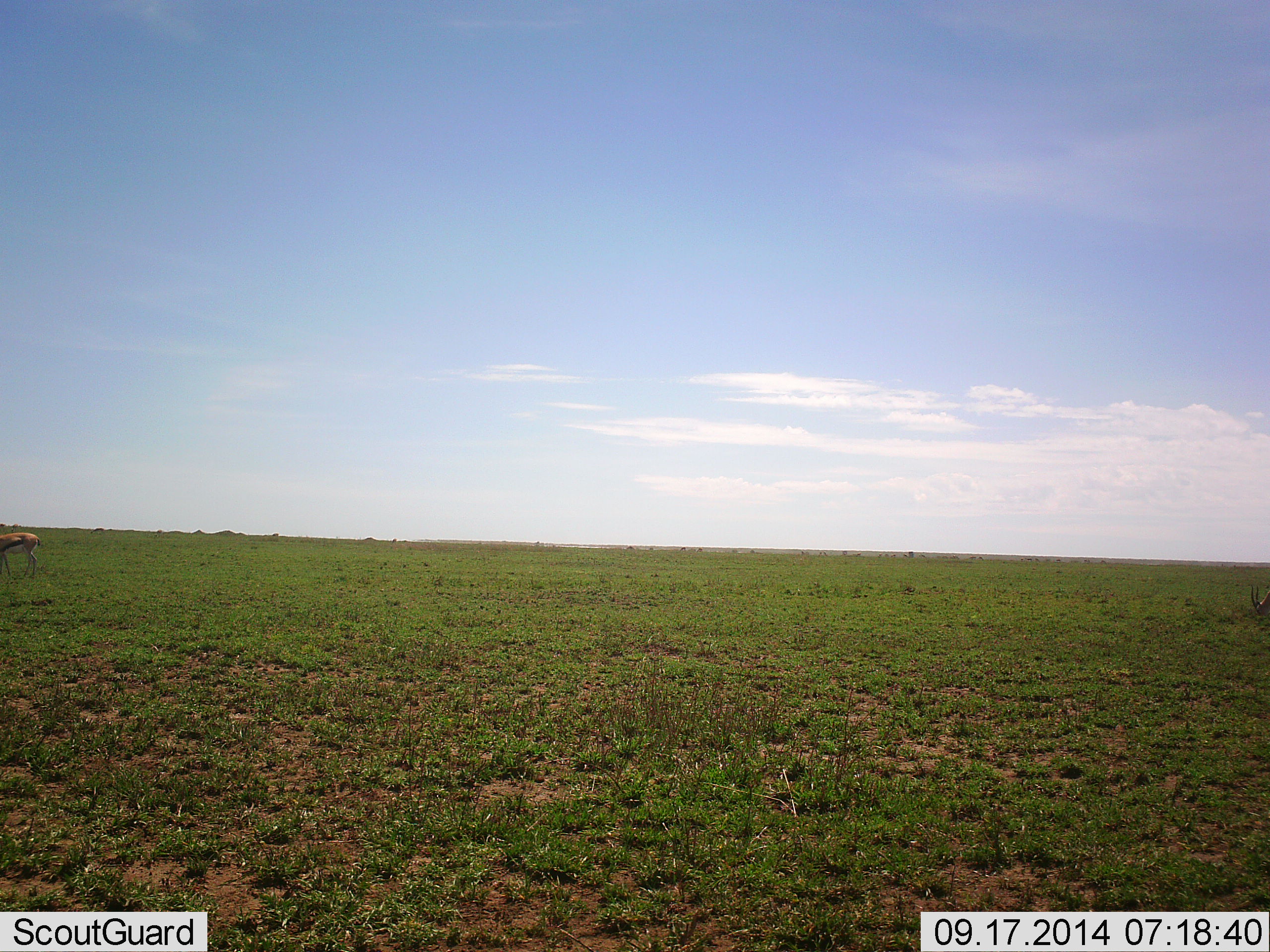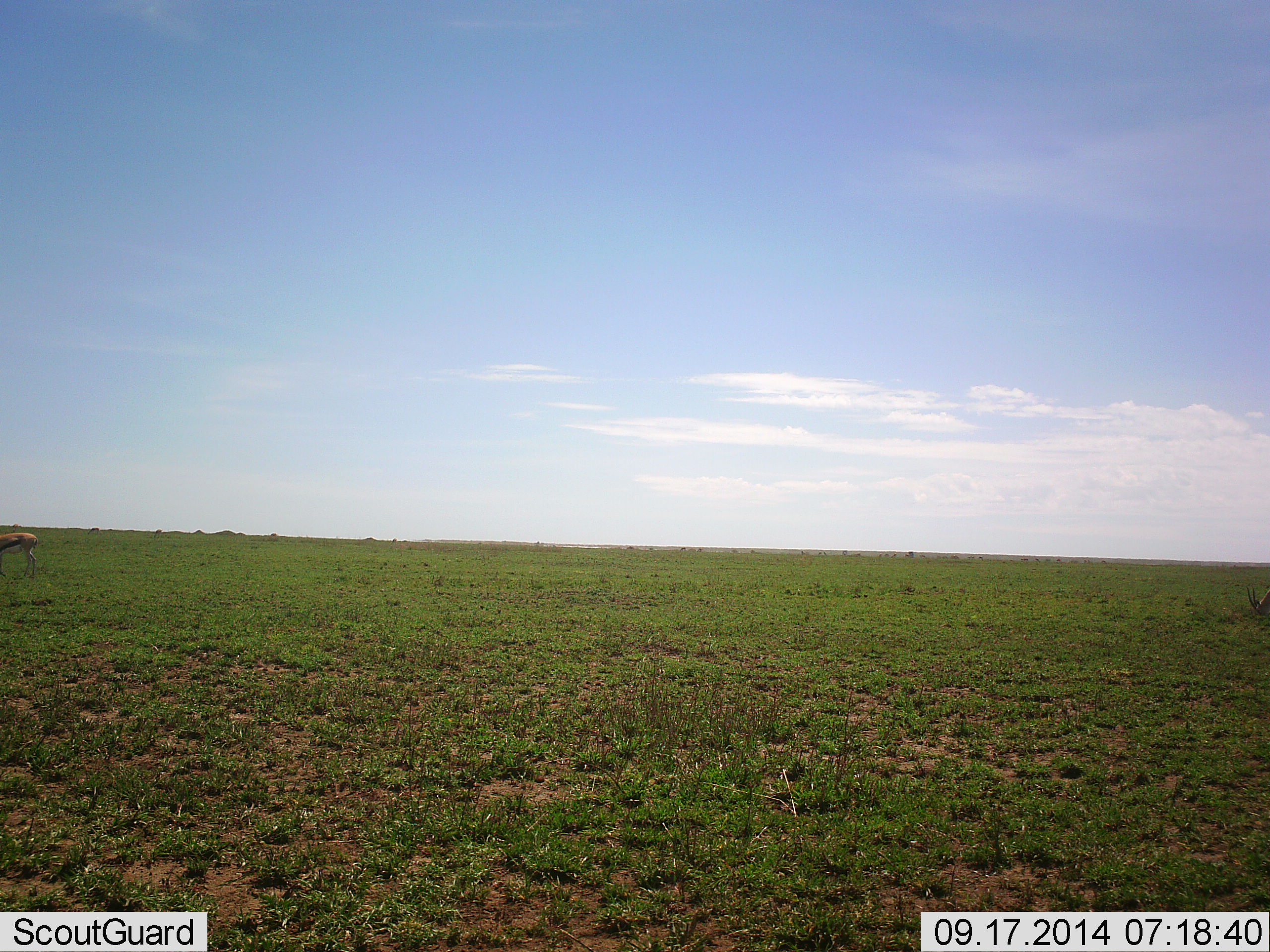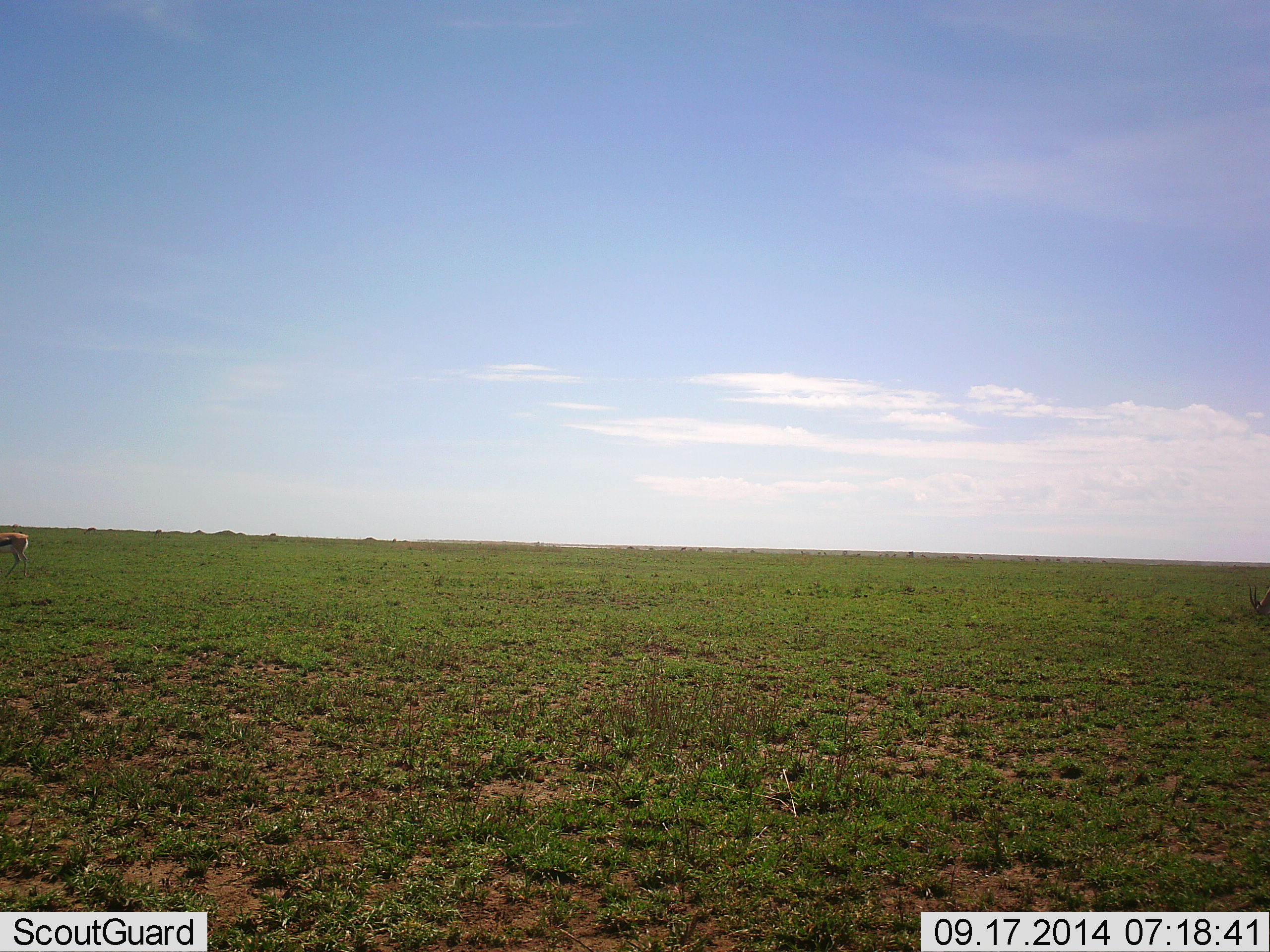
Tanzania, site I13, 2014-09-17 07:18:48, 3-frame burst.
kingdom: Animalia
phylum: Chordata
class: Mammalia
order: Artiodactyla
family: Bovidae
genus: Eudorcas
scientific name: Eudorcas thomsonii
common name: thomson's gazelle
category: gazellethomsons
Gazellethomsons (thomson's gazelle) (Eudorcas thomsonii), count 2. Behavior (volunteer vote fractions): standing 30%, resting 0%, moving 60%, interacting 0%. Young present (vote fraction): 0%. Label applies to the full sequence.